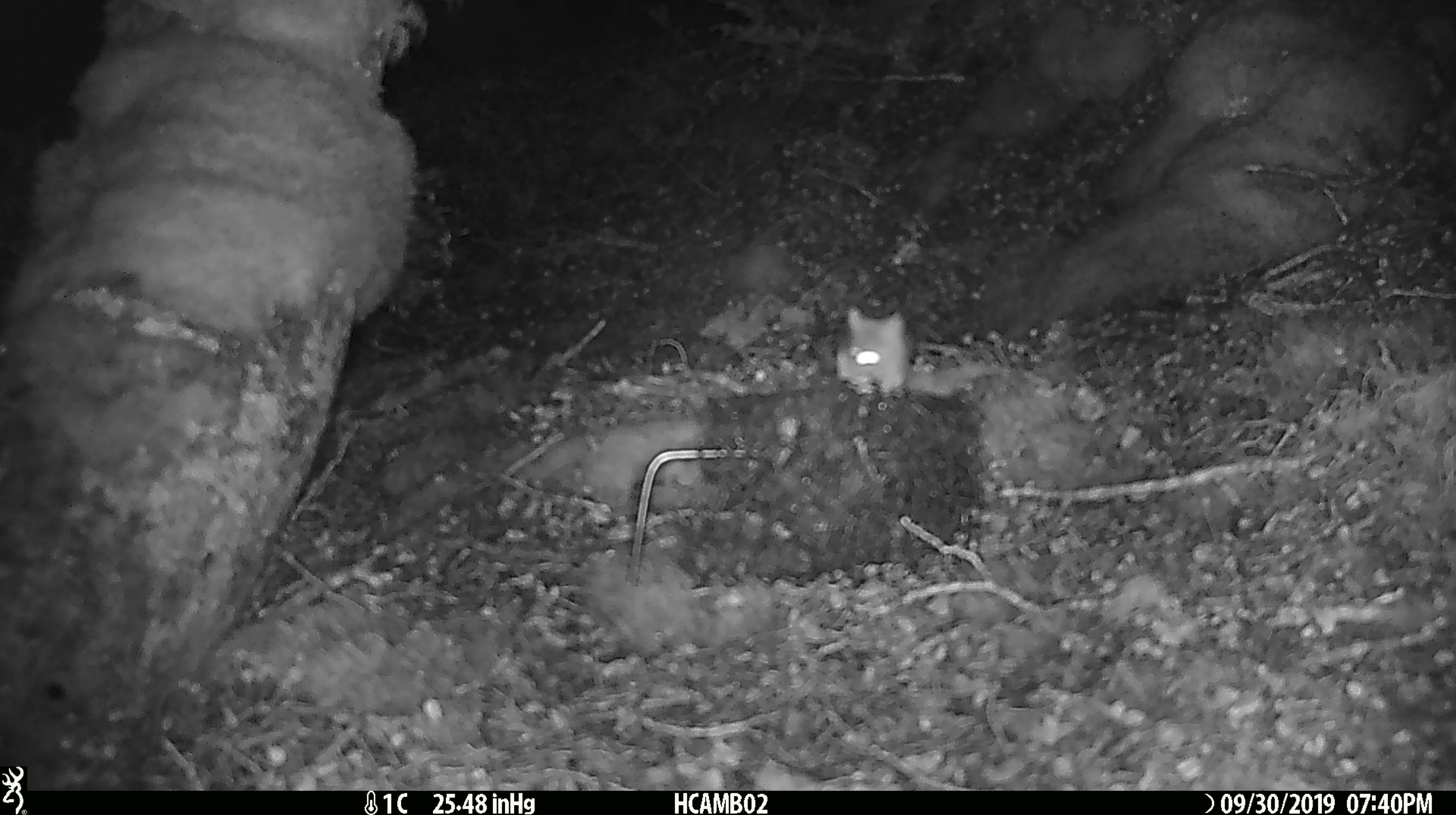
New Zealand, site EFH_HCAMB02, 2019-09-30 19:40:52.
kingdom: Animalia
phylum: Chordata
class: Mammalia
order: Rodentia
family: Muridae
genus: Mus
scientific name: Mus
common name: mouse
Mouse (Mus).